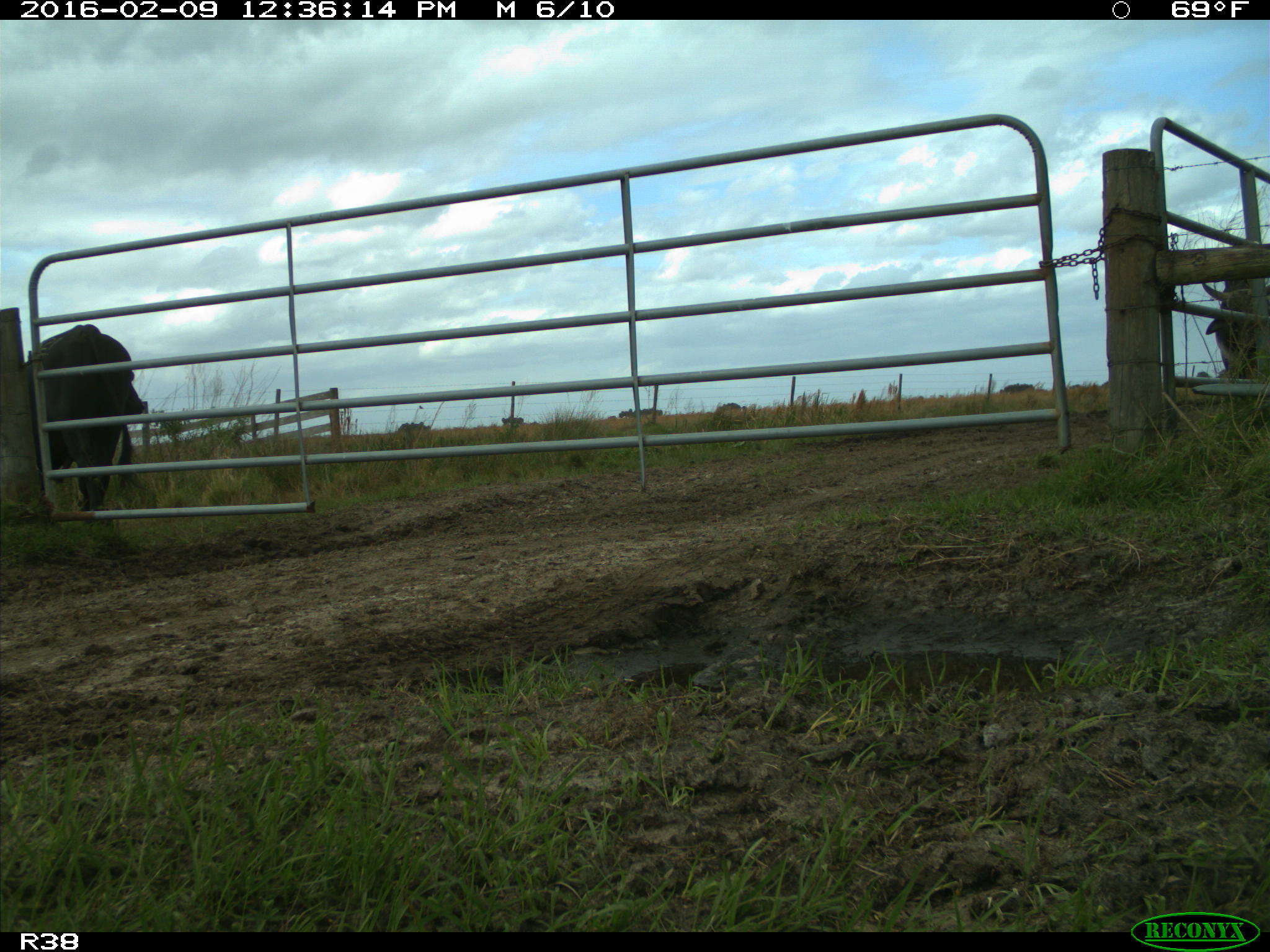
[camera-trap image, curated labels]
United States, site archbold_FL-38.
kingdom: Animalia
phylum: Chordata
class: Mammalia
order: Artiodactyla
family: Bovidae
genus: Bos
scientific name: Bos taurus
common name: domestic cow